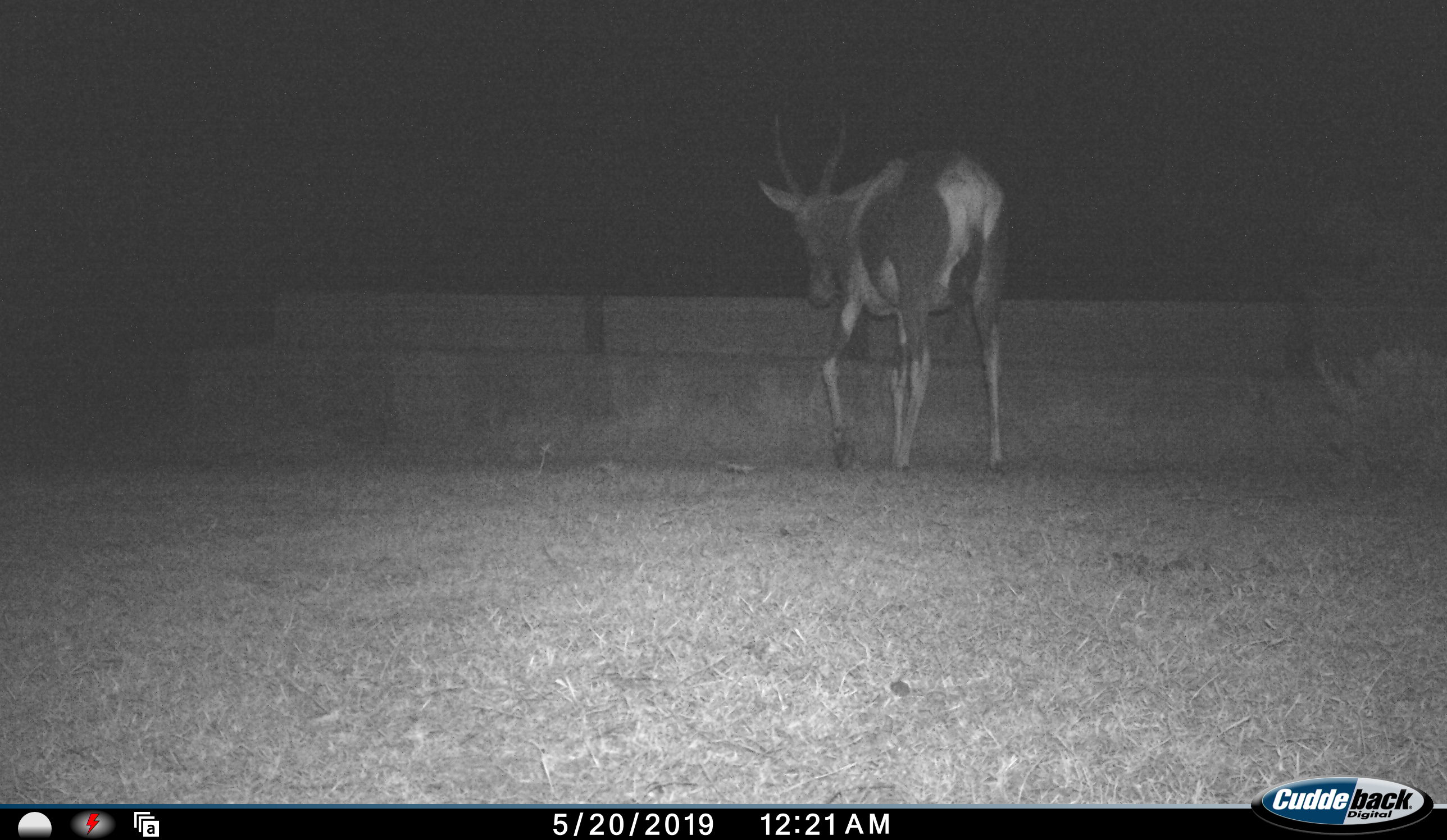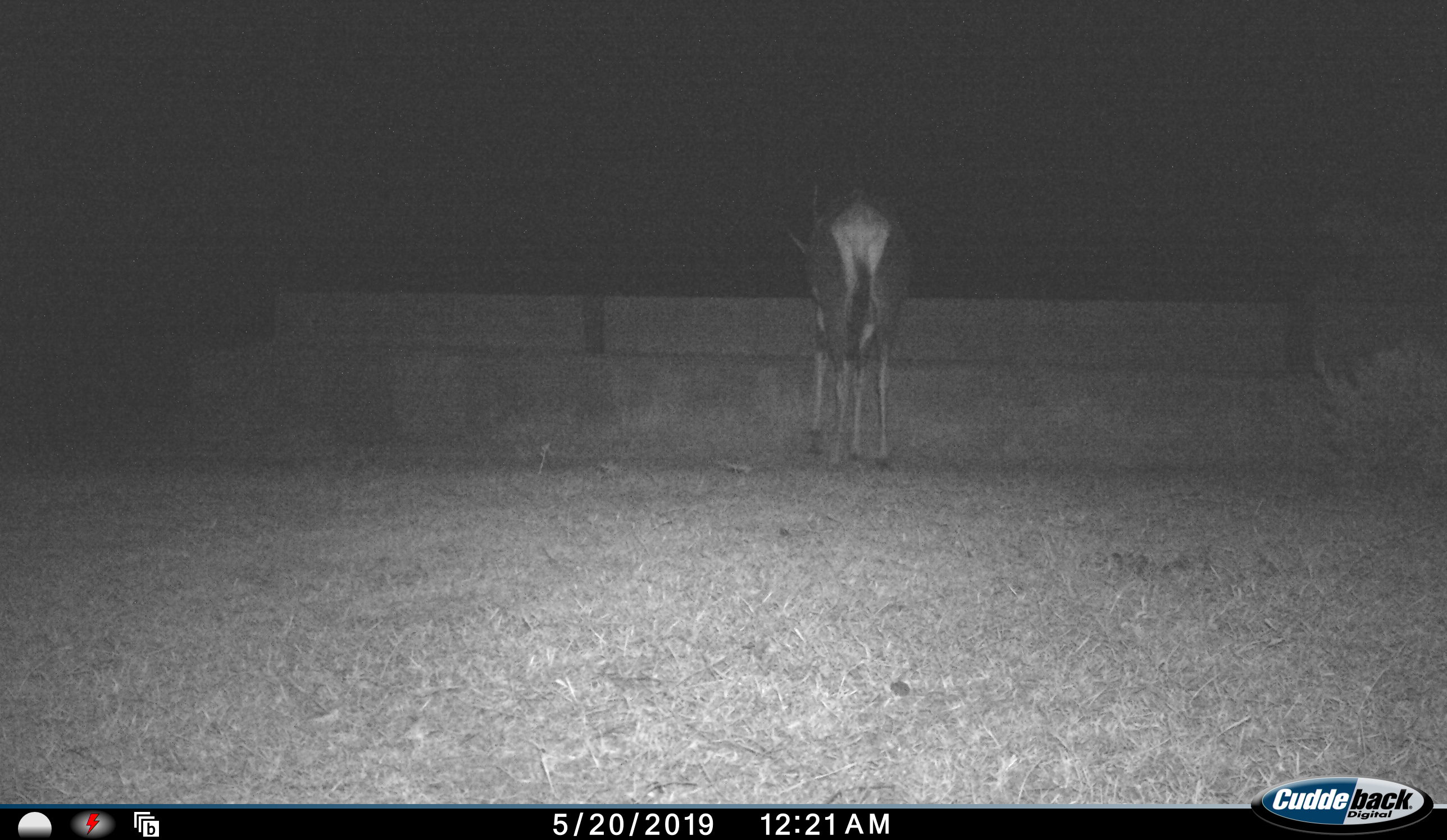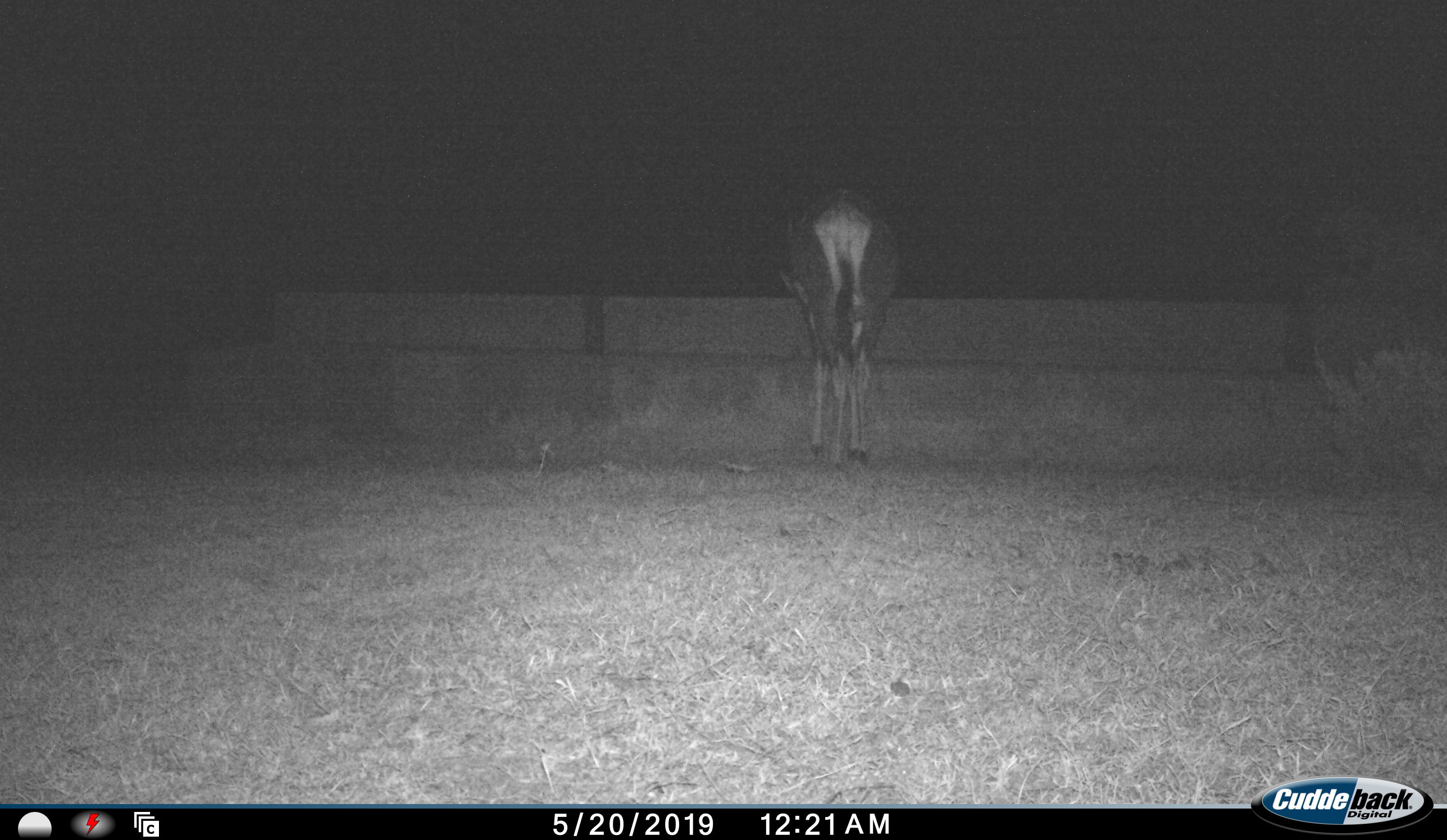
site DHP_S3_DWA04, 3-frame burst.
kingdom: Animalia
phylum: Chordata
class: Mammalia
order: Artiodactyla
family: Bovidae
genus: Damaliscus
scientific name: Damaliscus pygargus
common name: bontebok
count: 1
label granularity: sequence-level